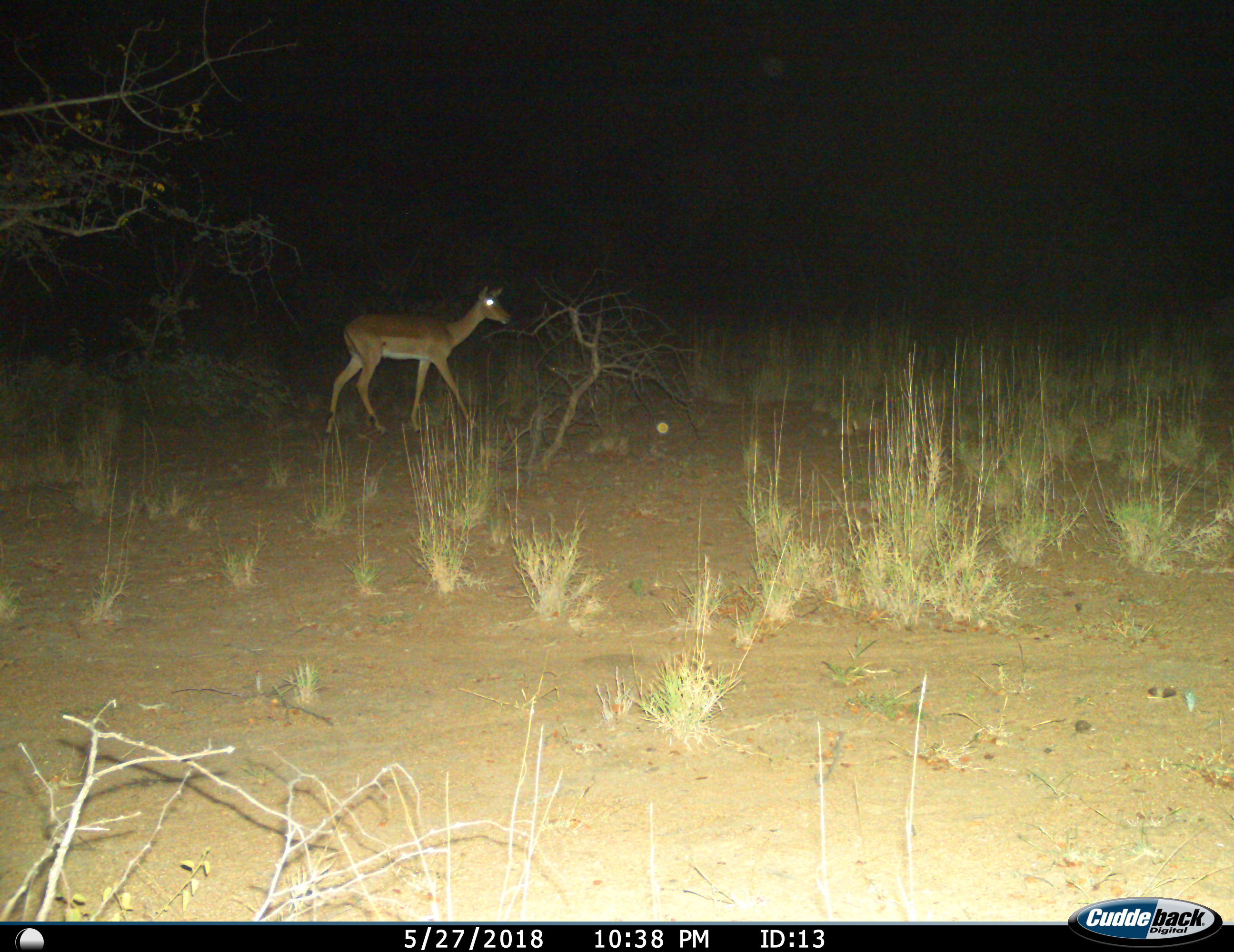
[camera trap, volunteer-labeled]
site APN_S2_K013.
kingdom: Animalia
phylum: Chordata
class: Mammalia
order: Artiodactyla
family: Bovidae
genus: Aepyceros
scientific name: Aepyceros melampus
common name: impala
Impala (Aepyceros melampus), count 1. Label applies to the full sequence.